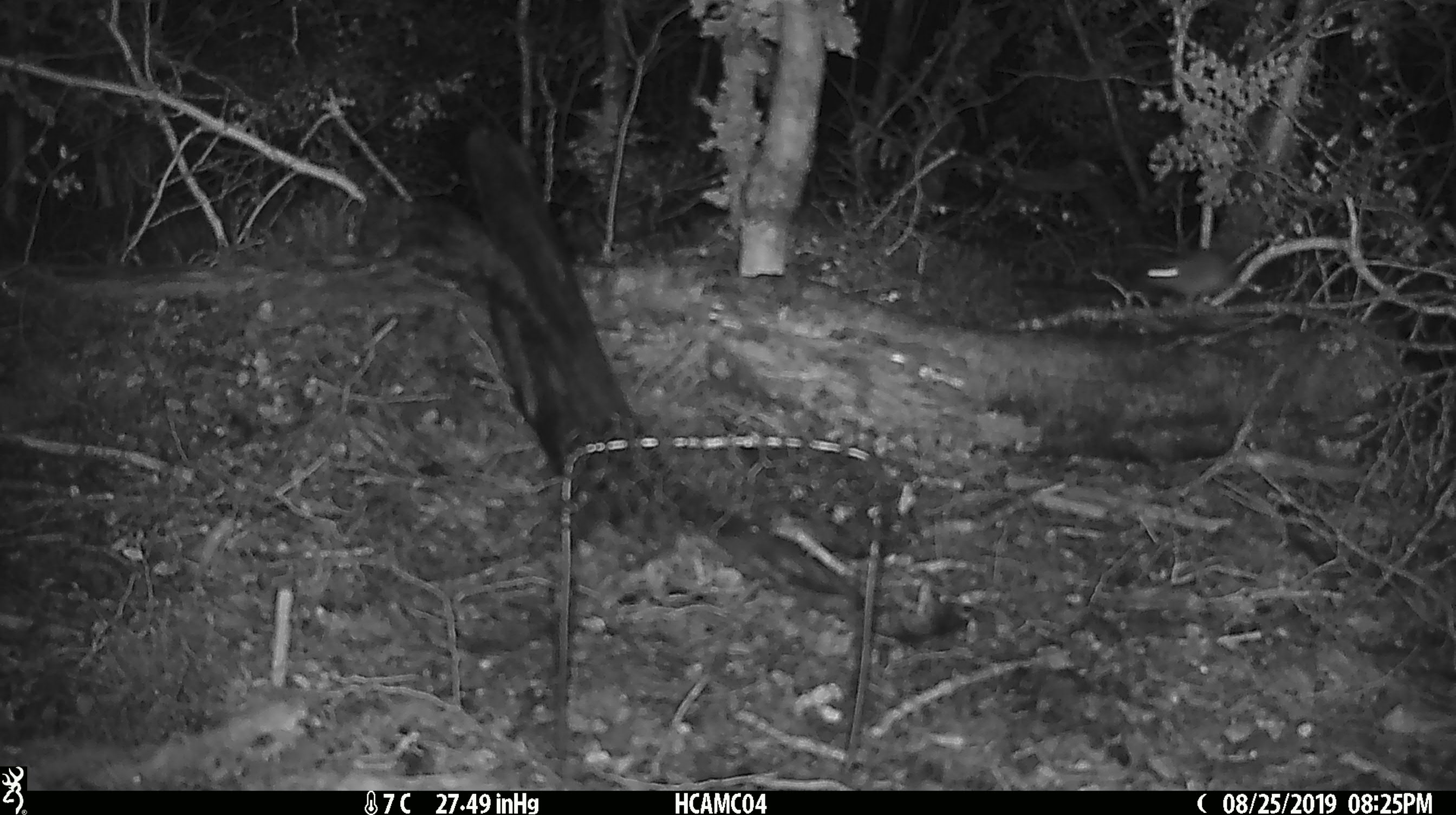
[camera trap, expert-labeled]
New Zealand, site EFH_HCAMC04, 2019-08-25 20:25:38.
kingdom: Animalia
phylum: Chordata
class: Mammalia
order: Rodentia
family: Muridae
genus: Mus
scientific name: Mus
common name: mouse